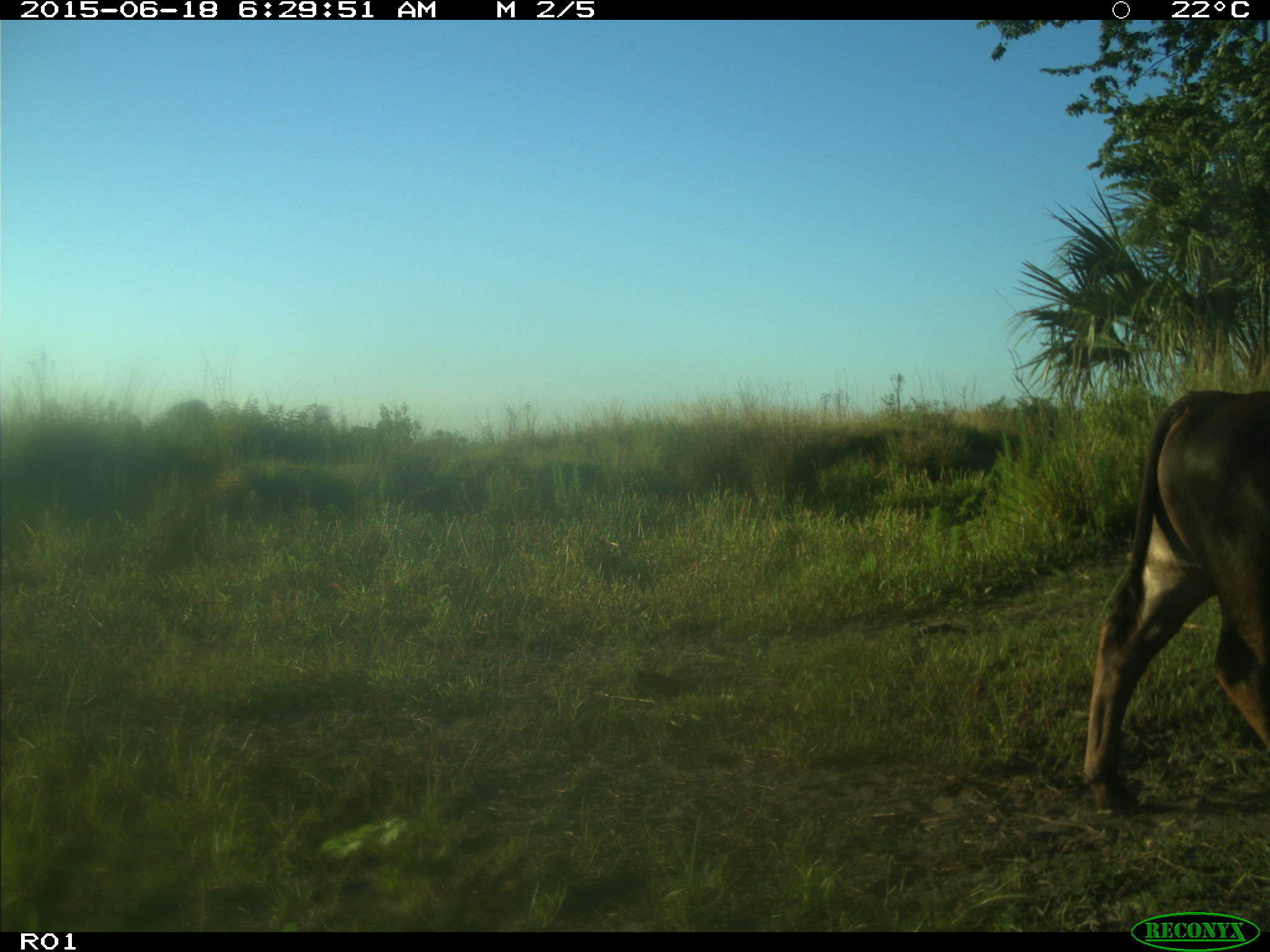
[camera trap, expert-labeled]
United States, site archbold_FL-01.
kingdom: Animalia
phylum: Chordata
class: Mammalia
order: Artiodactyla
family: Bovidae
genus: Bos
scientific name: Bos taurus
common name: domestic cow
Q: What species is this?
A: Bos taurus (domestic cow).